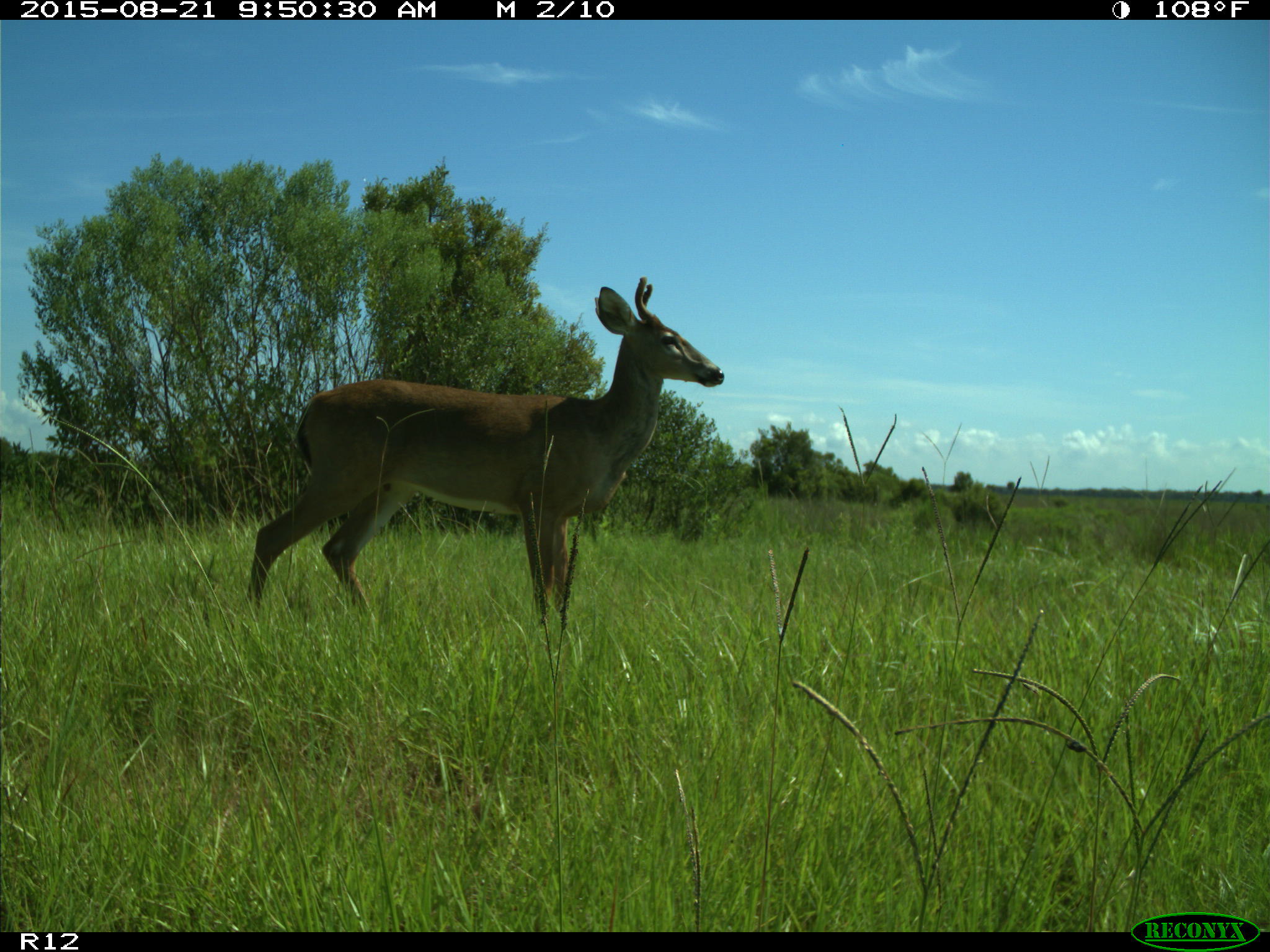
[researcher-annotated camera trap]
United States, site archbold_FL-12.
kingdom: Animalia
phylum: Chordata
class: Mammalia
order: Artiodactyla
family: Cervidae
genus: Odocoileus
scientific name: Odocoileus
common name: deer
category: unidentified deer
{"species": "unidentified deer (deer) (Odocoileus)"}